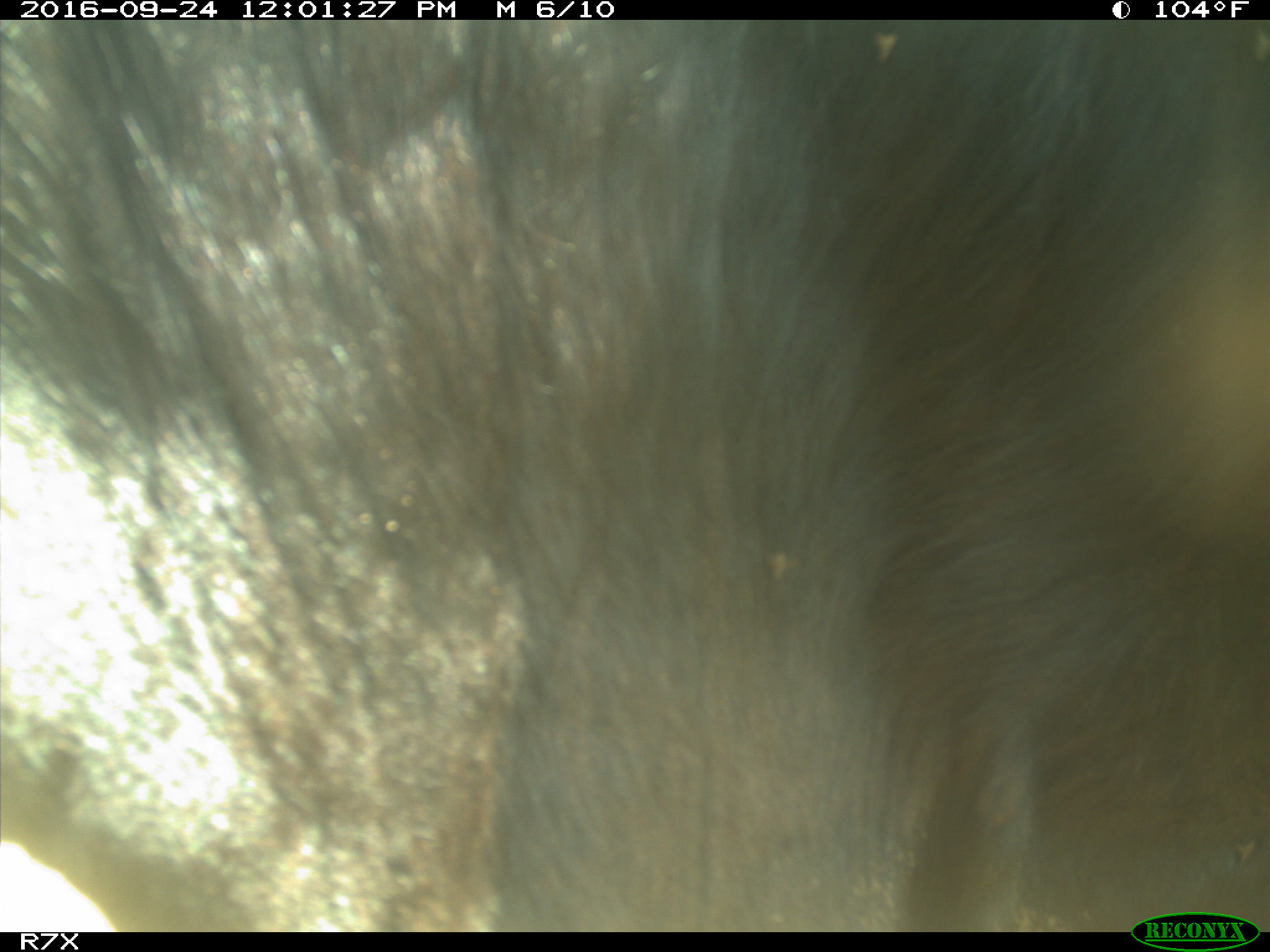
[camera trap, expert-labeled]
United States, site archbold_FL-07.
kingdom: Animalia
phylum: Chordata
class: Mammalia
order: Artiodactyla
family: Bovidae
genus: Bos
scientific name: Bos taurus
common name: domestic cow